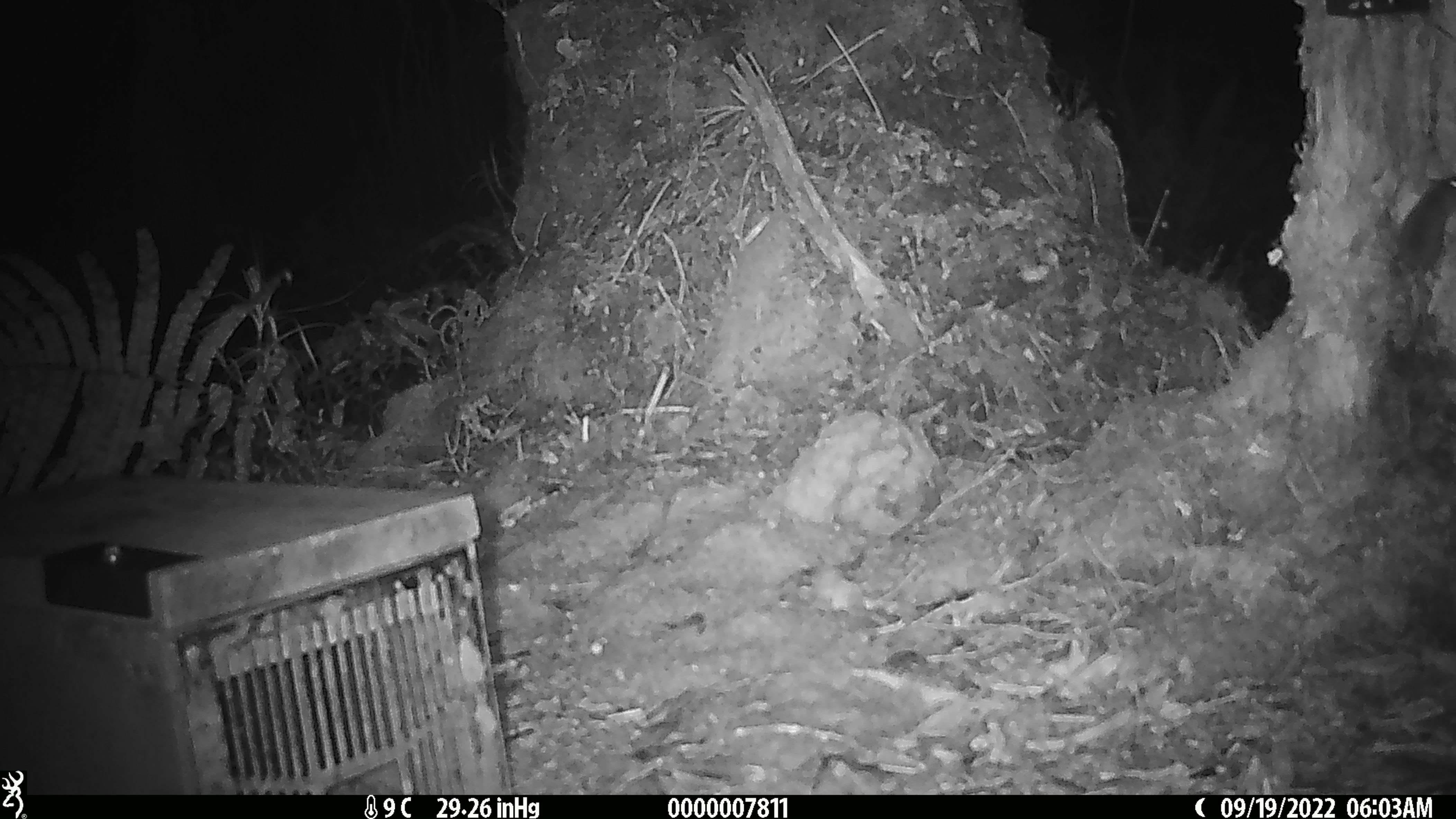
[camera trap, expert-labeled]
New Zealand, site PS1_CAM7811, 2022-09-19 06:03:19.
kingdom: Animalia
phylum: Chordata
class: Mammalia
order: Rodentia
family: Muridae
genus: Mus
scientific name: Mus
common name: mouse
Mouse (Mus).